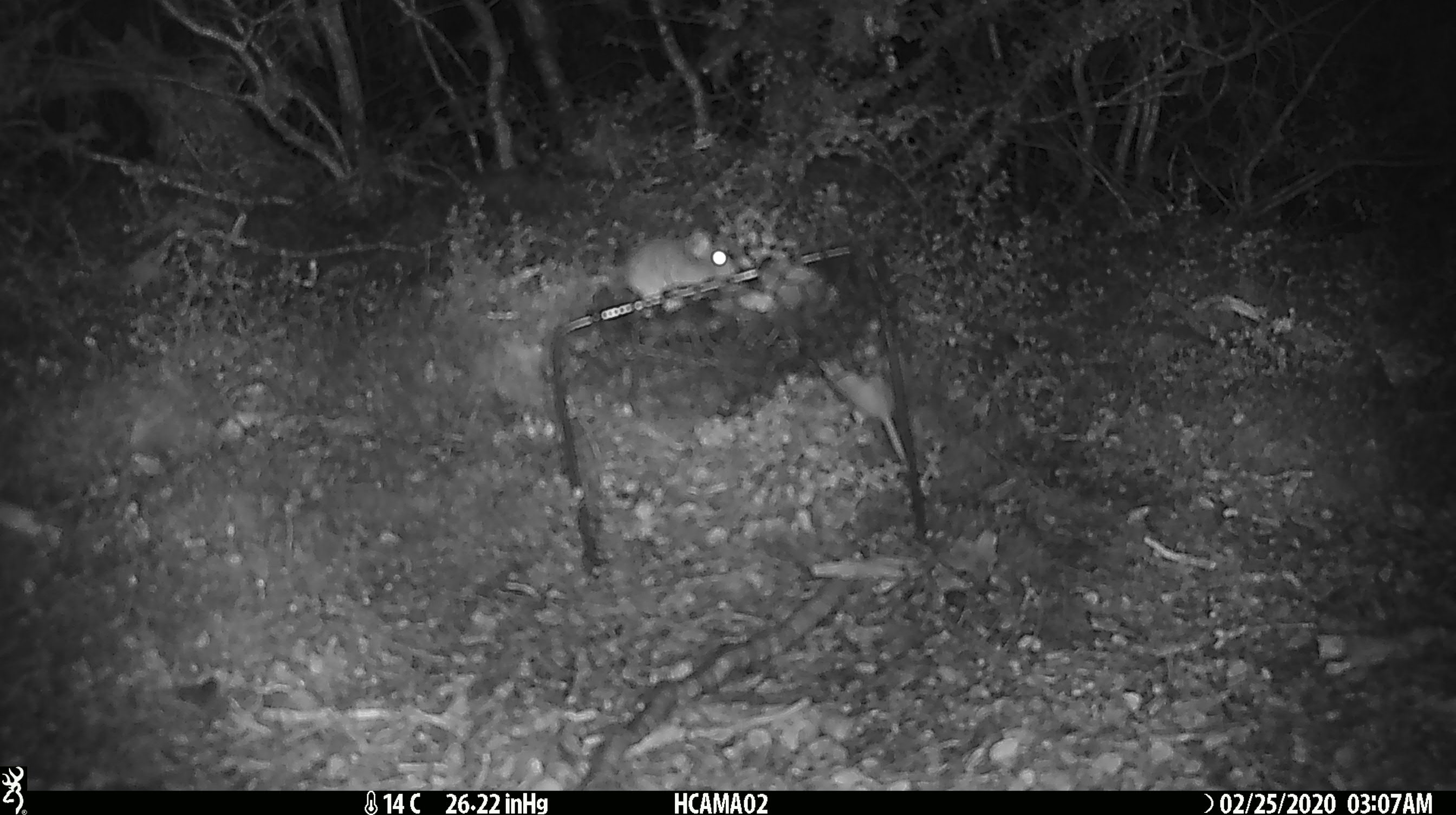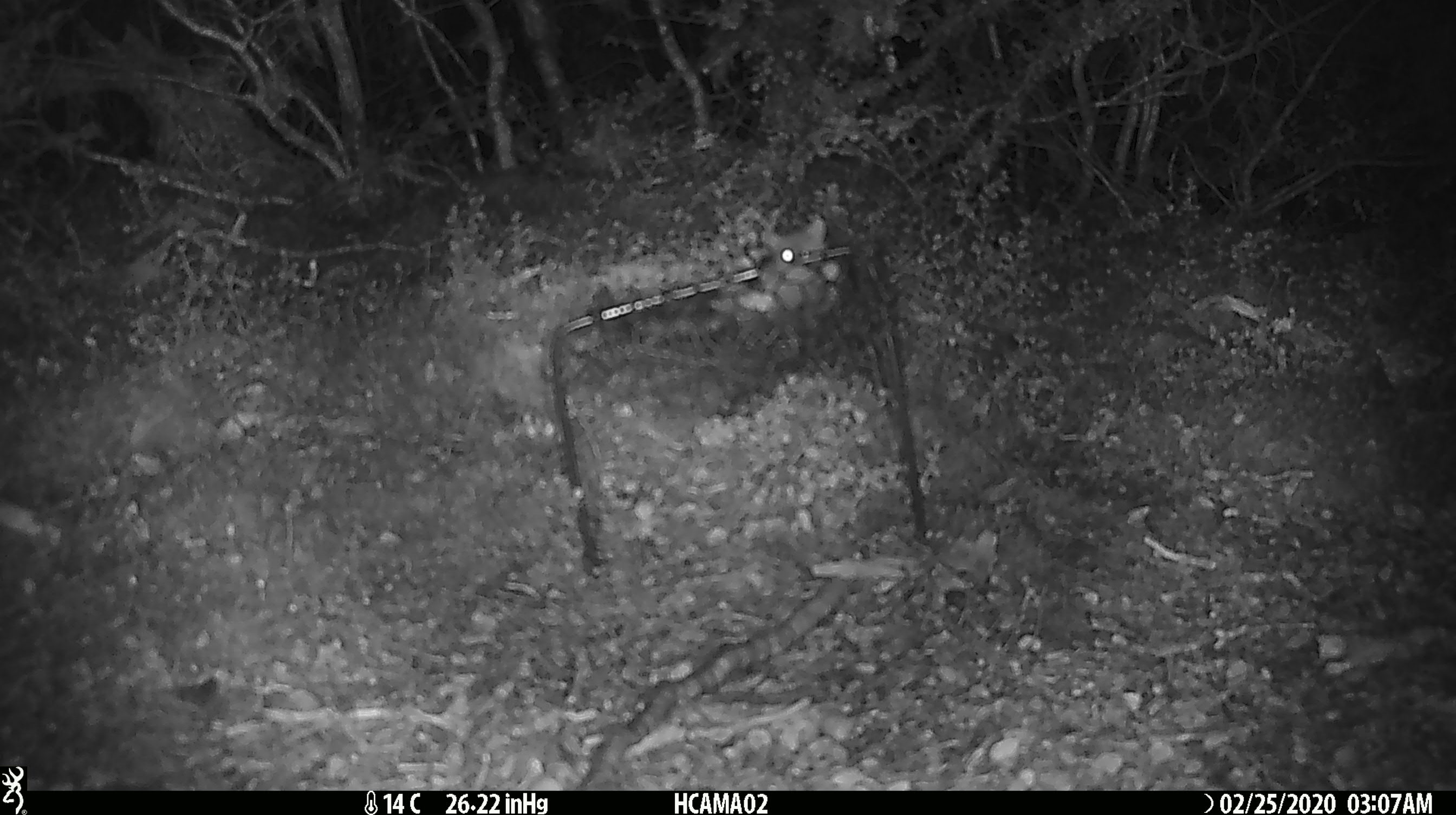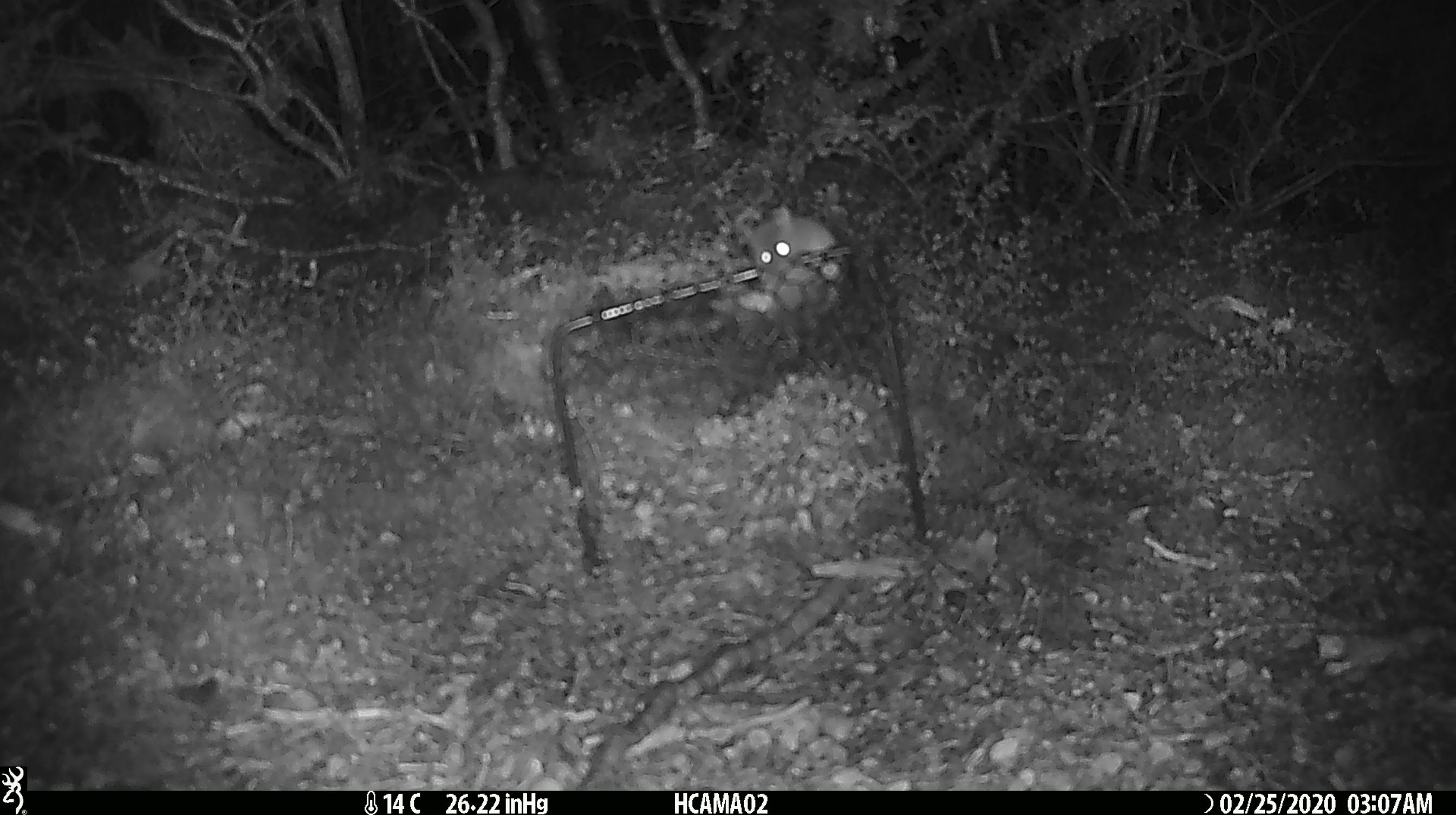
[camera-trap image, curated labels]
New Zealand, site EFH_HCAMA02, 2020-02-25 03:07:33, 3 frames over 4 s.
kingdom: Animalia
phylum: Chordata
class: Mammalia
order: Rodentia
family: Muridae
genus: Mus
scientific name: Mus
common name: mouse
Mouse (Mus).